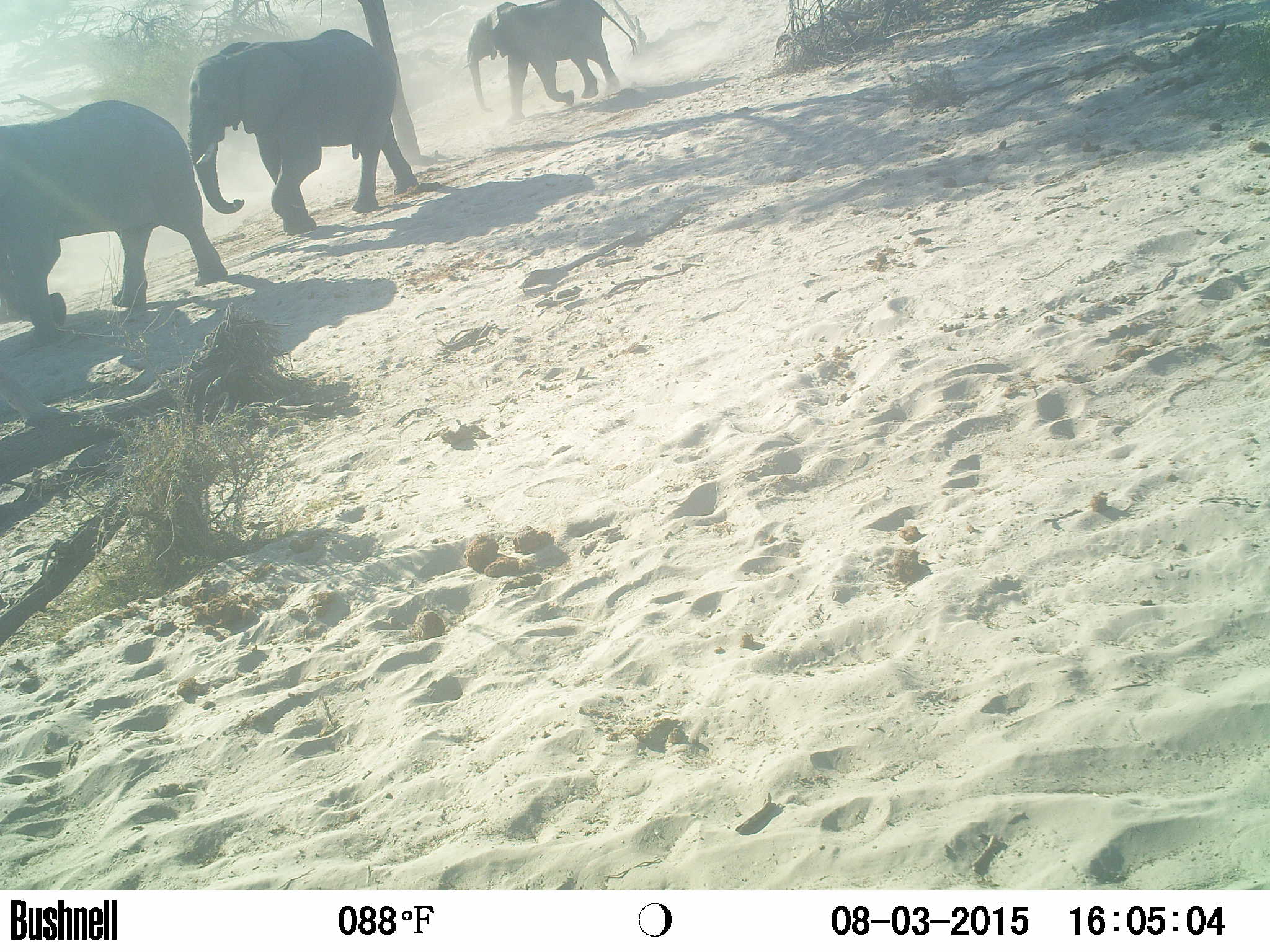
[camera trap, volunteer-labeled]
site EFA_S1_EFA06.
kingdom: Animalia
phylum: Chordata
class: Mammalia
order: Proboscidea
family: Elephantidae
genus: Loxodonta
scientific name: Loxodonta africana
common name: african bush elephant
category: elephant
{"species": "elephant (african bush elephant) (Loxodonta africana)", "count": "3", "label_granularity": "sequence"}